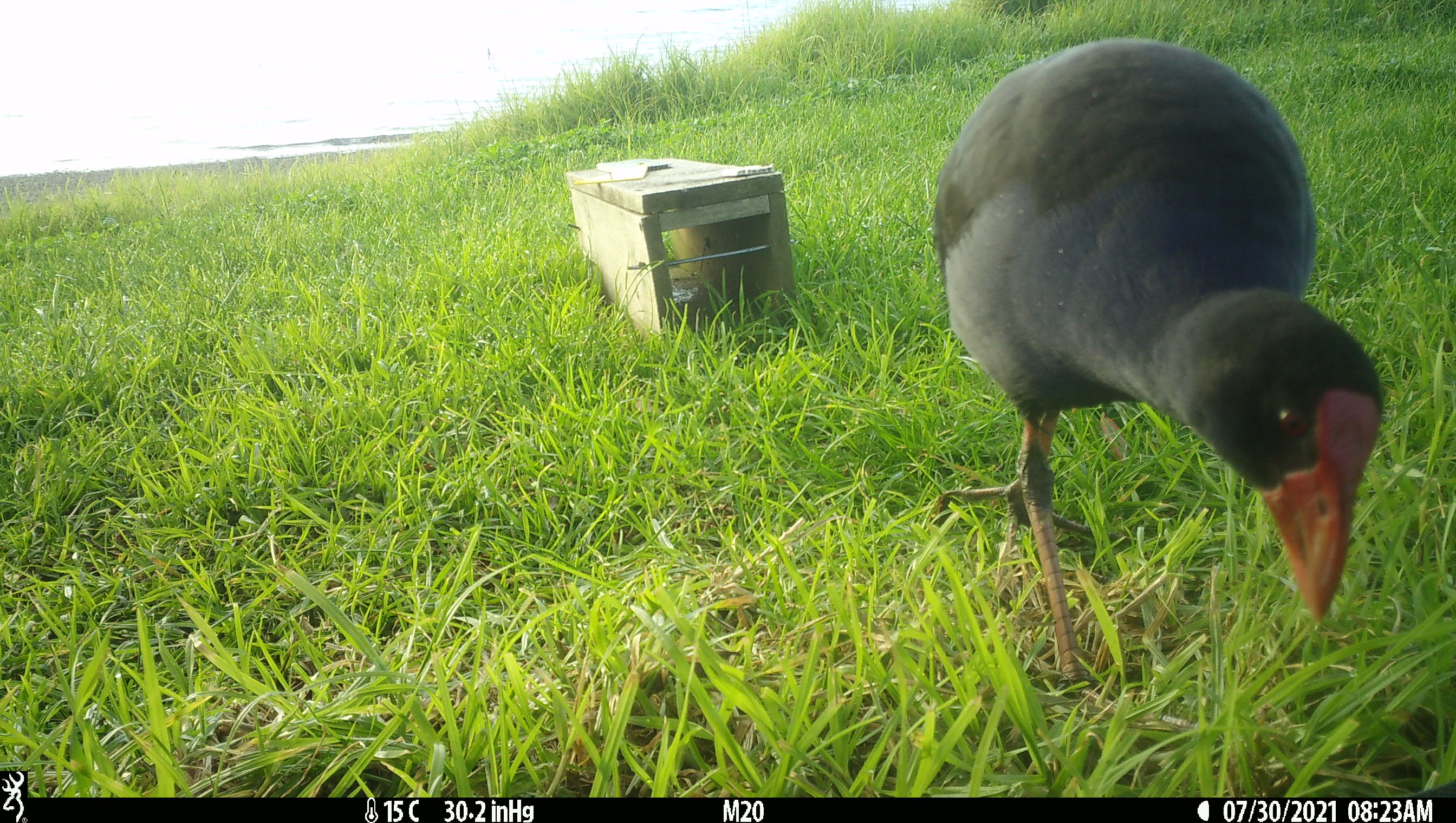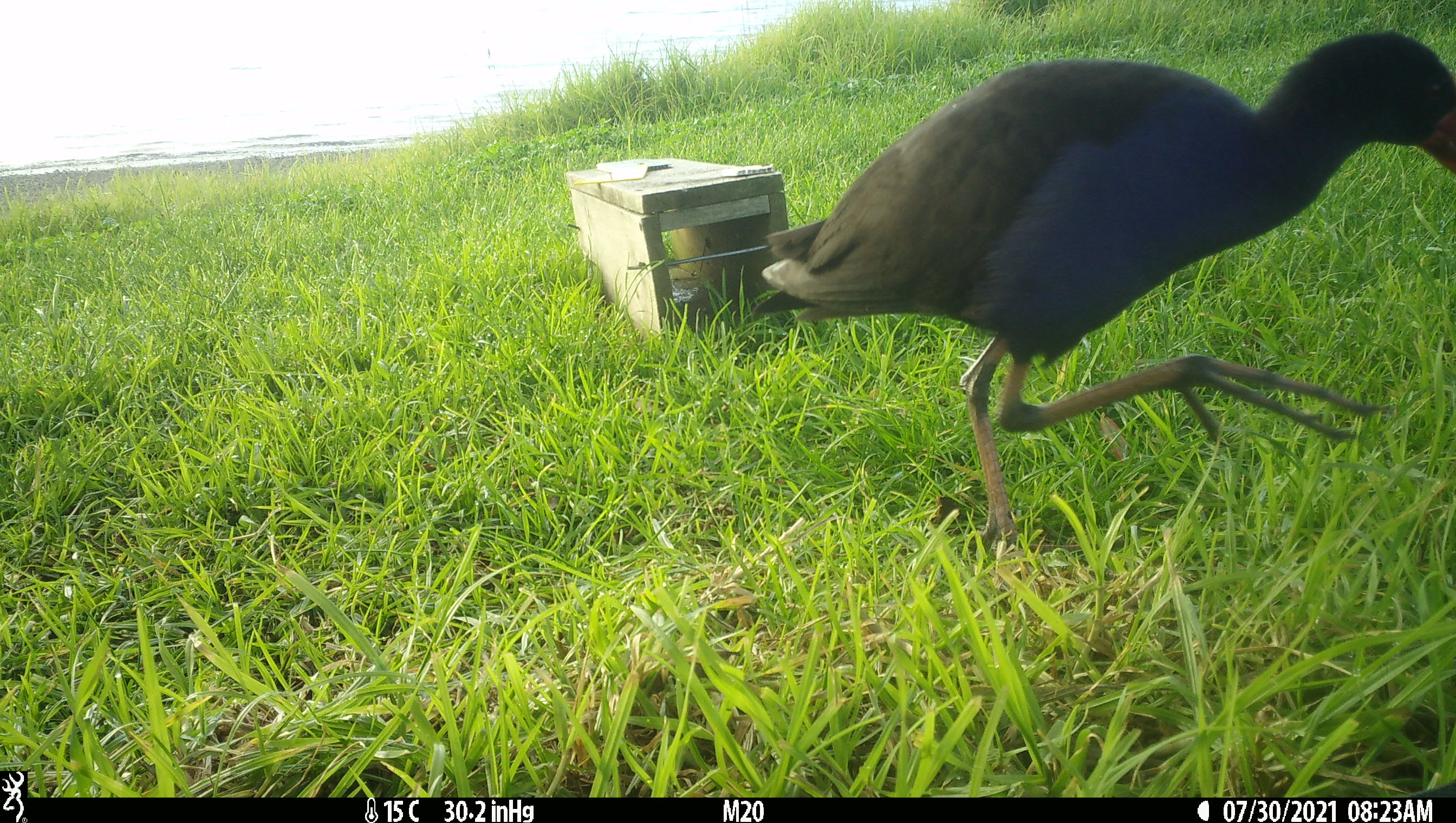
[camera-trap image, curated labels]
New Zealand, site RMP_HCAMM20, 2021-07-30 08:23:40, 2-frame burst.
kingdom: Animalia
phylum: Chordata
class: Aves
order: Gruiformes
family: Rallidae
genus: Porphyrio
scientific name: Porphyrio melanotus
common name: australasian swamphen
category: pukeko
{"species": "pukeko (australasian swamphen) (Porphyrio melanotus)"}